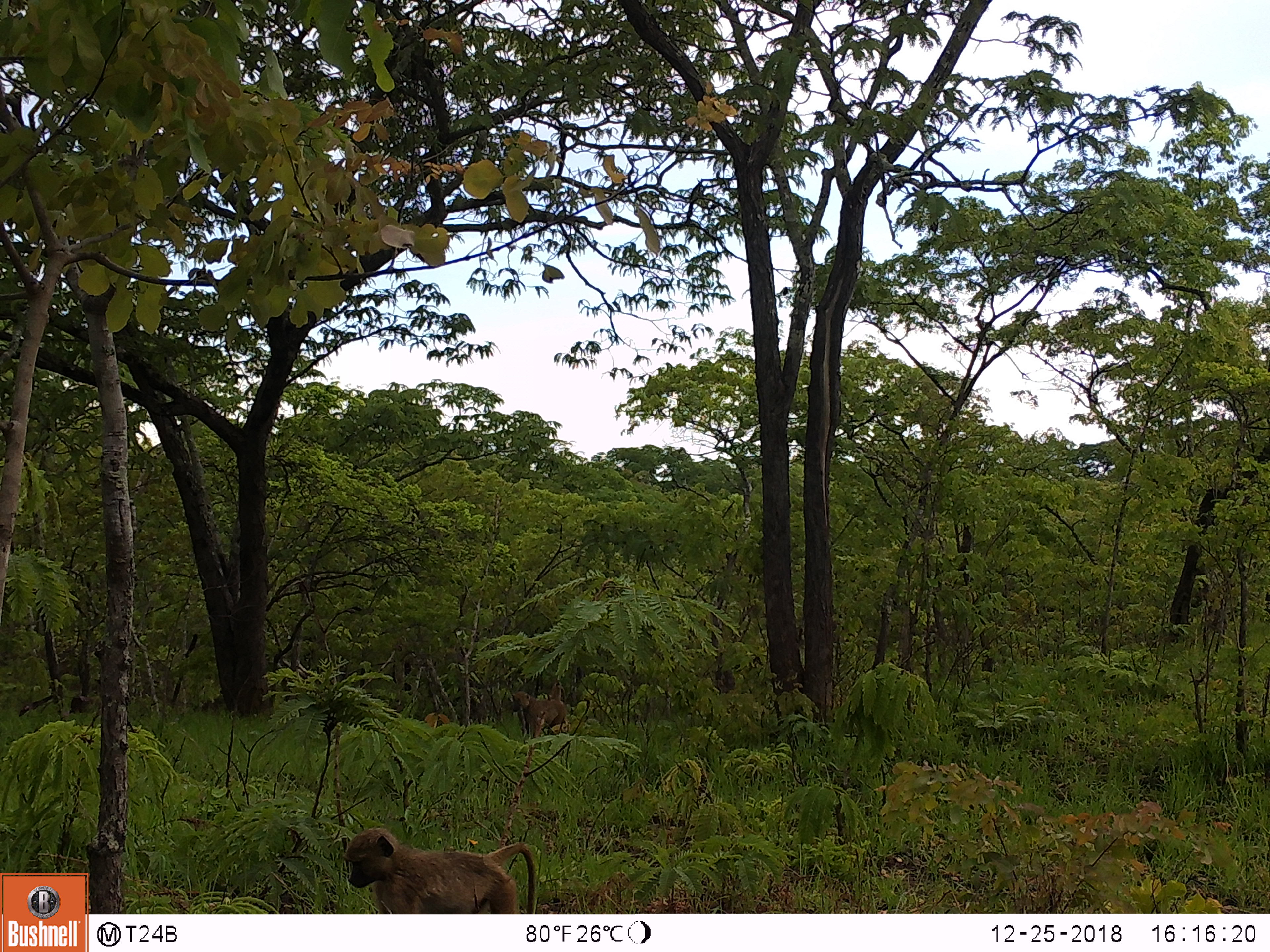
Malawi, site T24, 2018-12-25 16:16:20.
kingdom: Animalia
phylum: Chordata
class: Mammalia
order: Primates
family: Cercopithecidae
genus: Papio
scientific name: Papio cynocephalus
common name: yellow baboon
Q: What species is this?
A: Yellow baboon (Papio cynocephalus).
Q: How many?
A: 2.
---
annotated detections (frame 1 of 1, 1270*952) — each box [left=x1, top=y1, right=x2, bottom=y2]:
yellow baboon: [left=337, top=822, right=545, bottom=911]; [left=499, top=677, right=575, bottom=745]